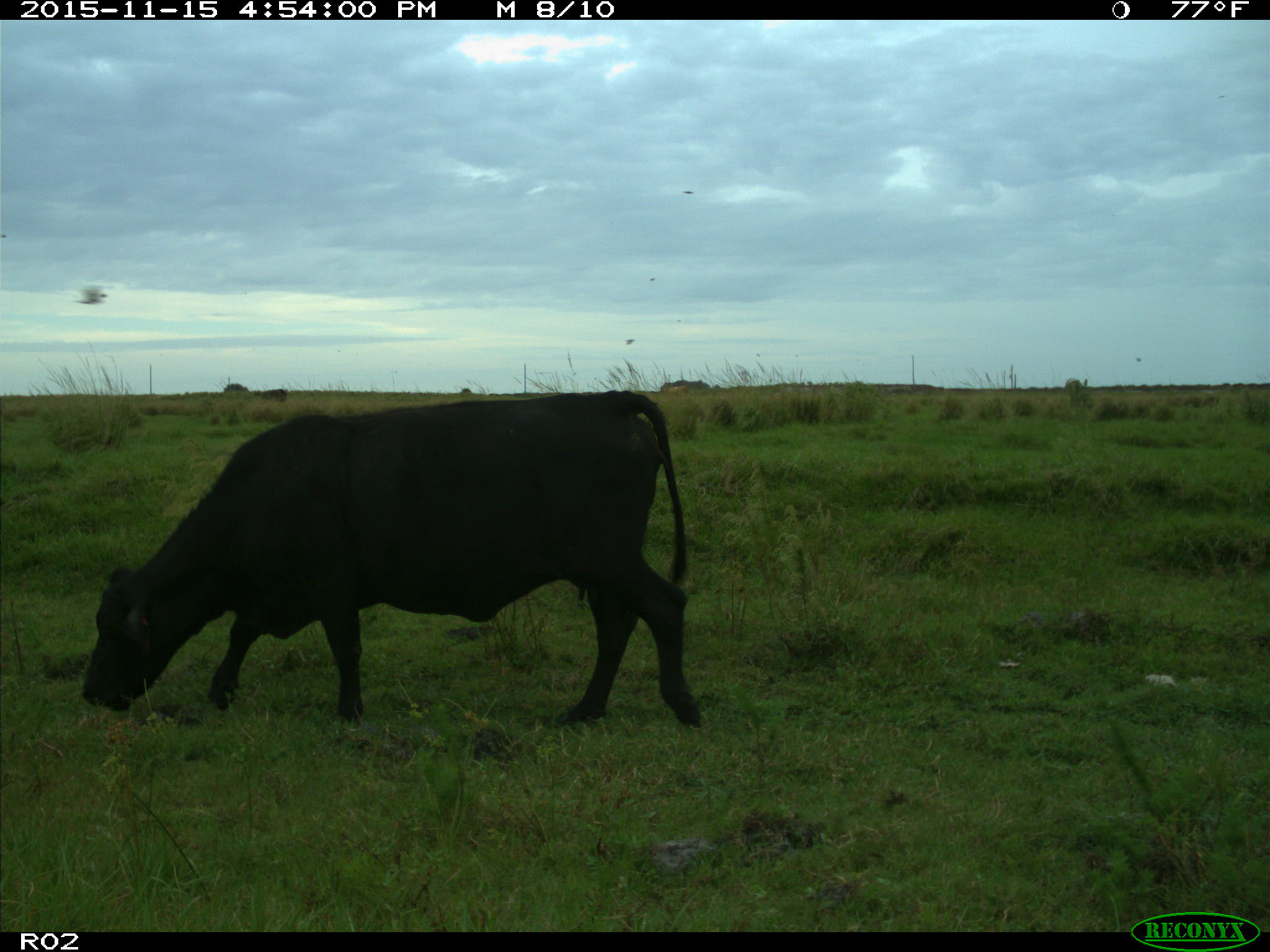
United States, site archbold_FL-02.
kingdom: Animalia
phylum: Chordata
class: Mammalia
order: Artiodactyla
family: Bovidae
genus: Bos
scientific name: Bos taurus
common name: domestic cow